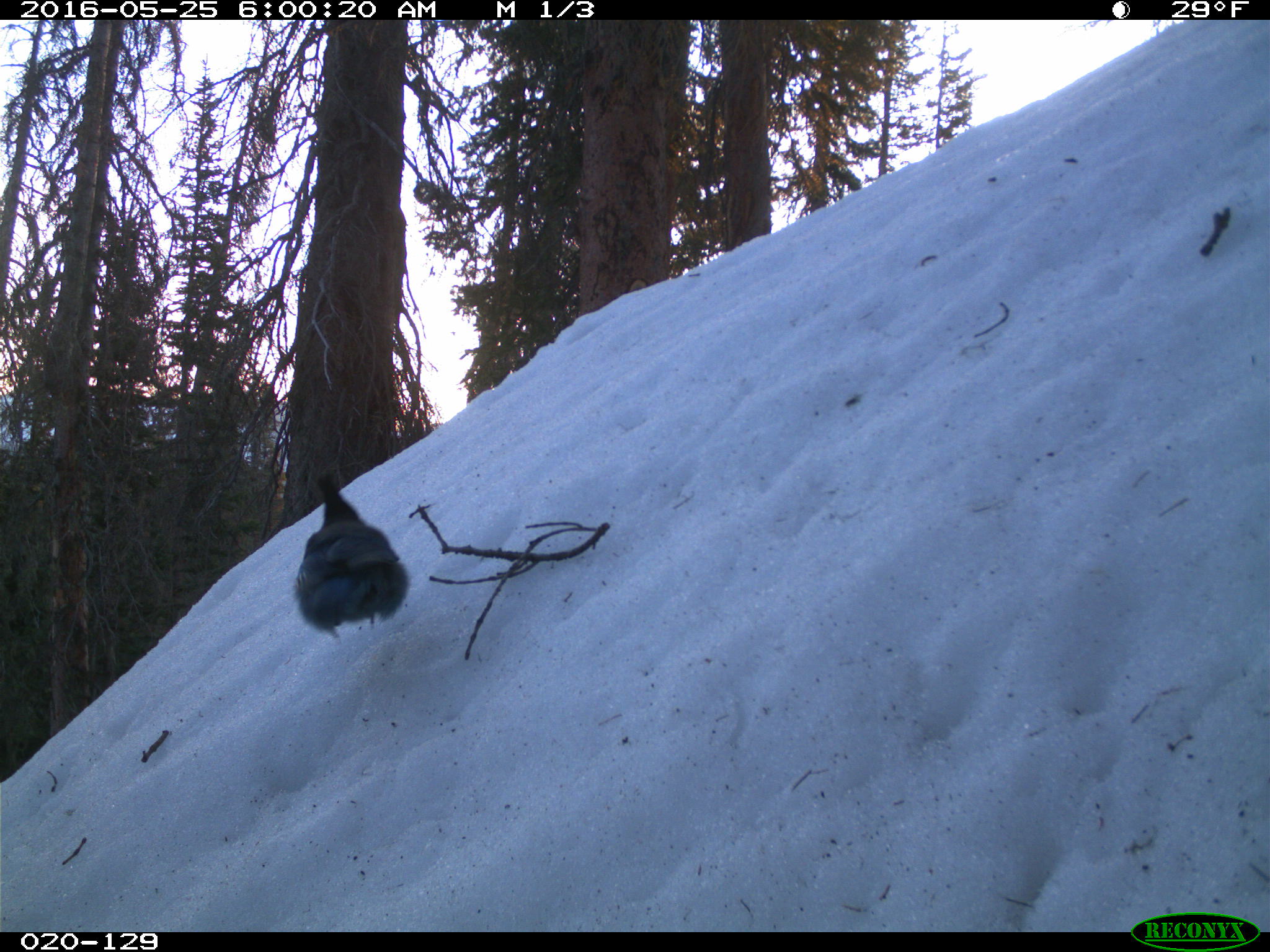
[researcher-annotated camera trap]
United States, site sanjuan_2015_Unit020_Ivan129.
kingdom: Animalia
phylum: Chordata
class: Aves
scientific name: Aves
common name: birds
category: unidentified bird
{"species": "unidentified bird (birds) (Aves)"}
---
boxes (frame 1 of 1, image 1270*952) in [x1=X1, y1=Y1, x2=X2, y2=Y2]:
animal: [x1=294, y1=472, x2=410, y2=641]